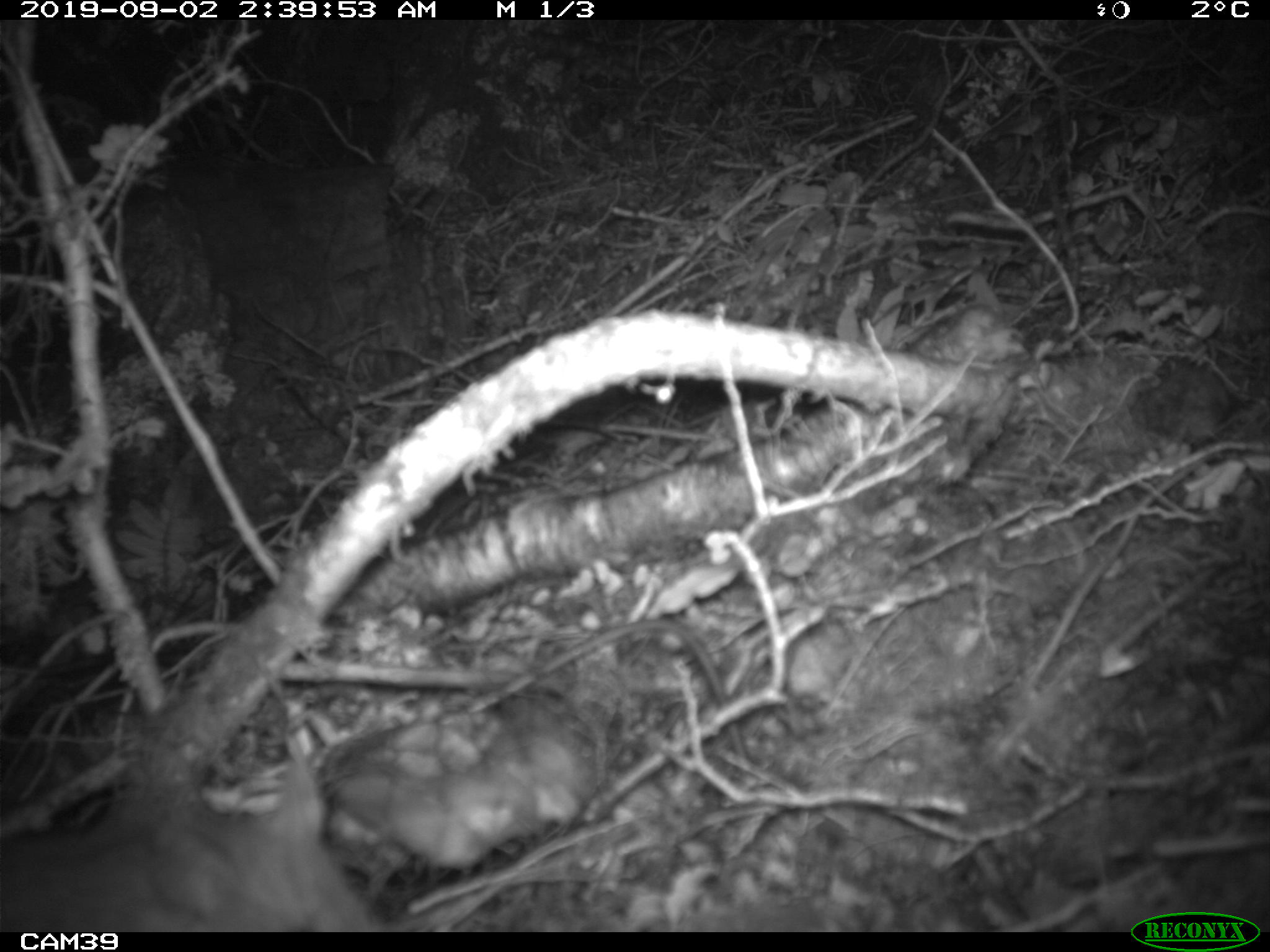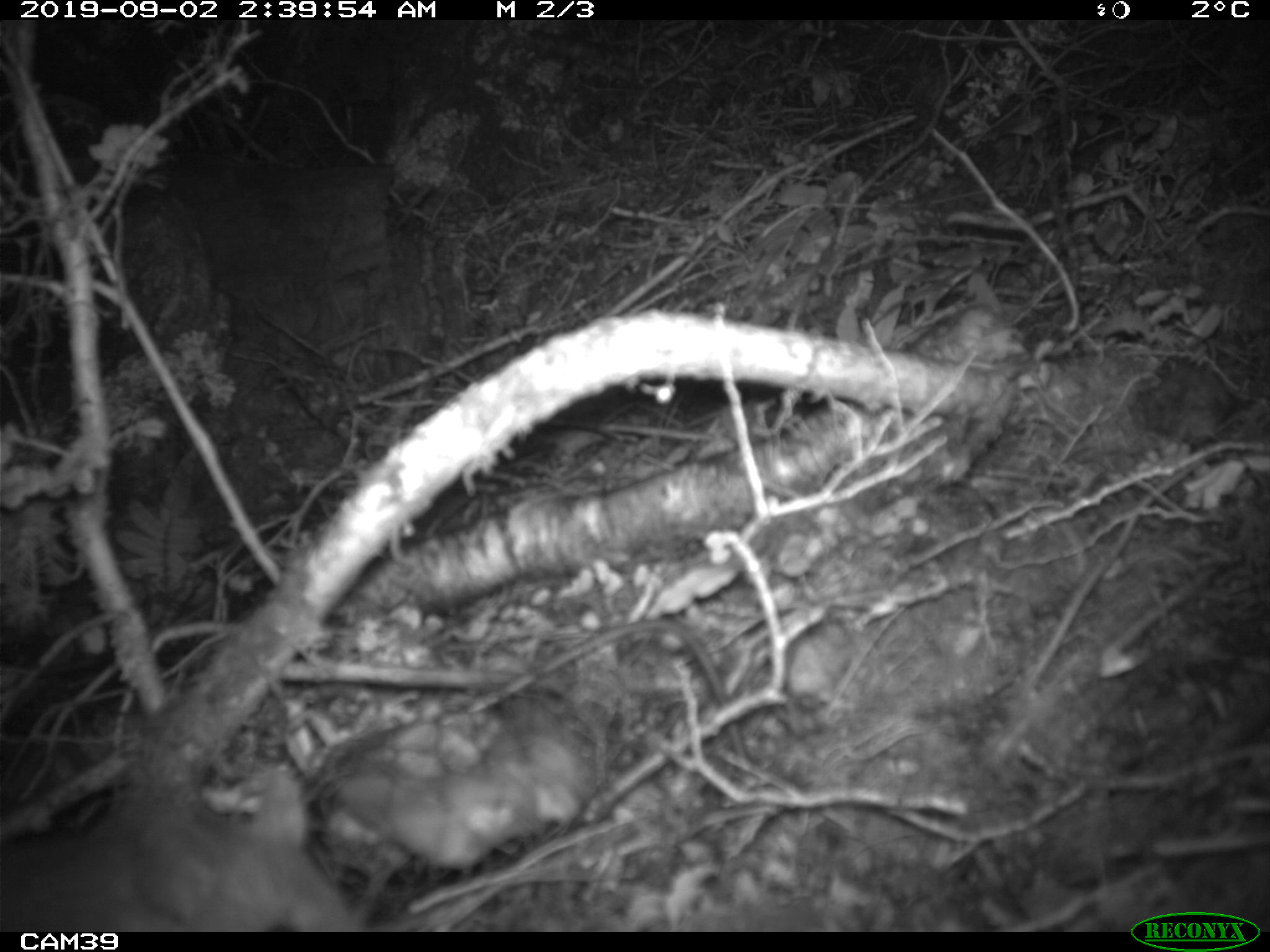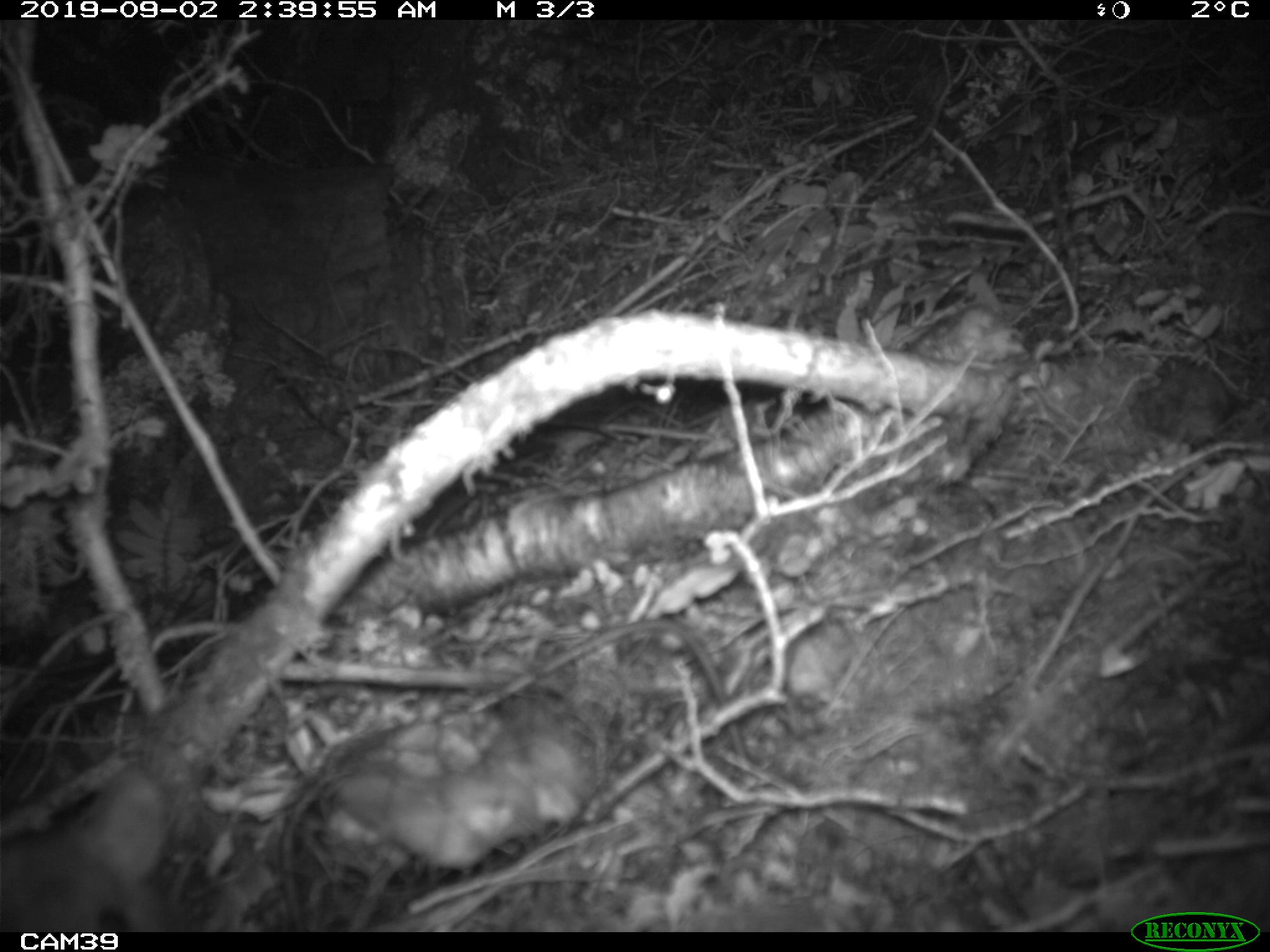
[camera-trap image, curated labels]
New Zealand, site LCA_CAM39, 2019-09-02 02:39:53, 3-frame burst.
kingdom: Animalia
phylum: Chordata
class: Mammalia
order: Rodentia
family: Muridae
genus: Rattus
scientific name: Rattus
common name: rat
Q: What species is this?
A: Rat (Rattus).